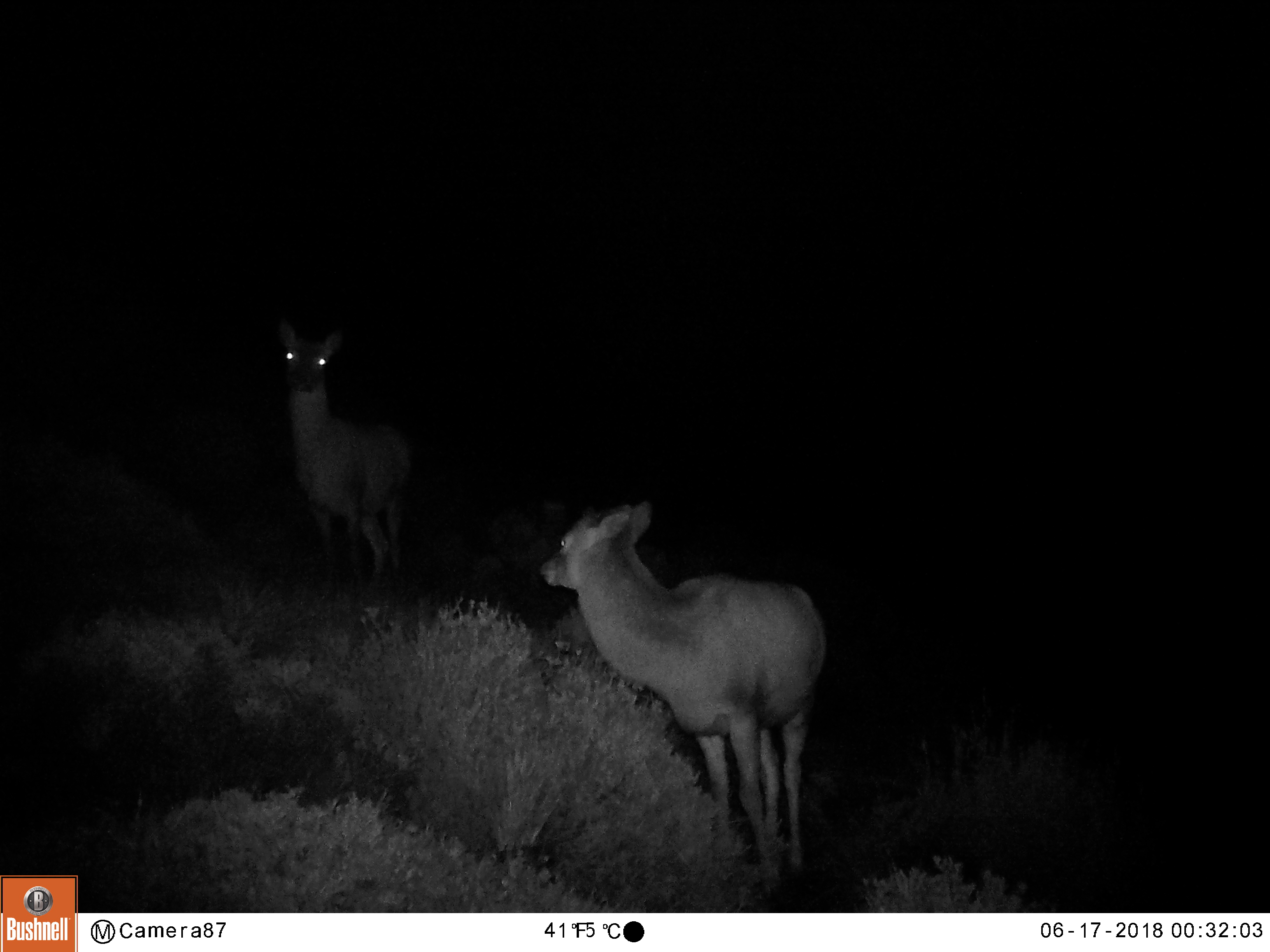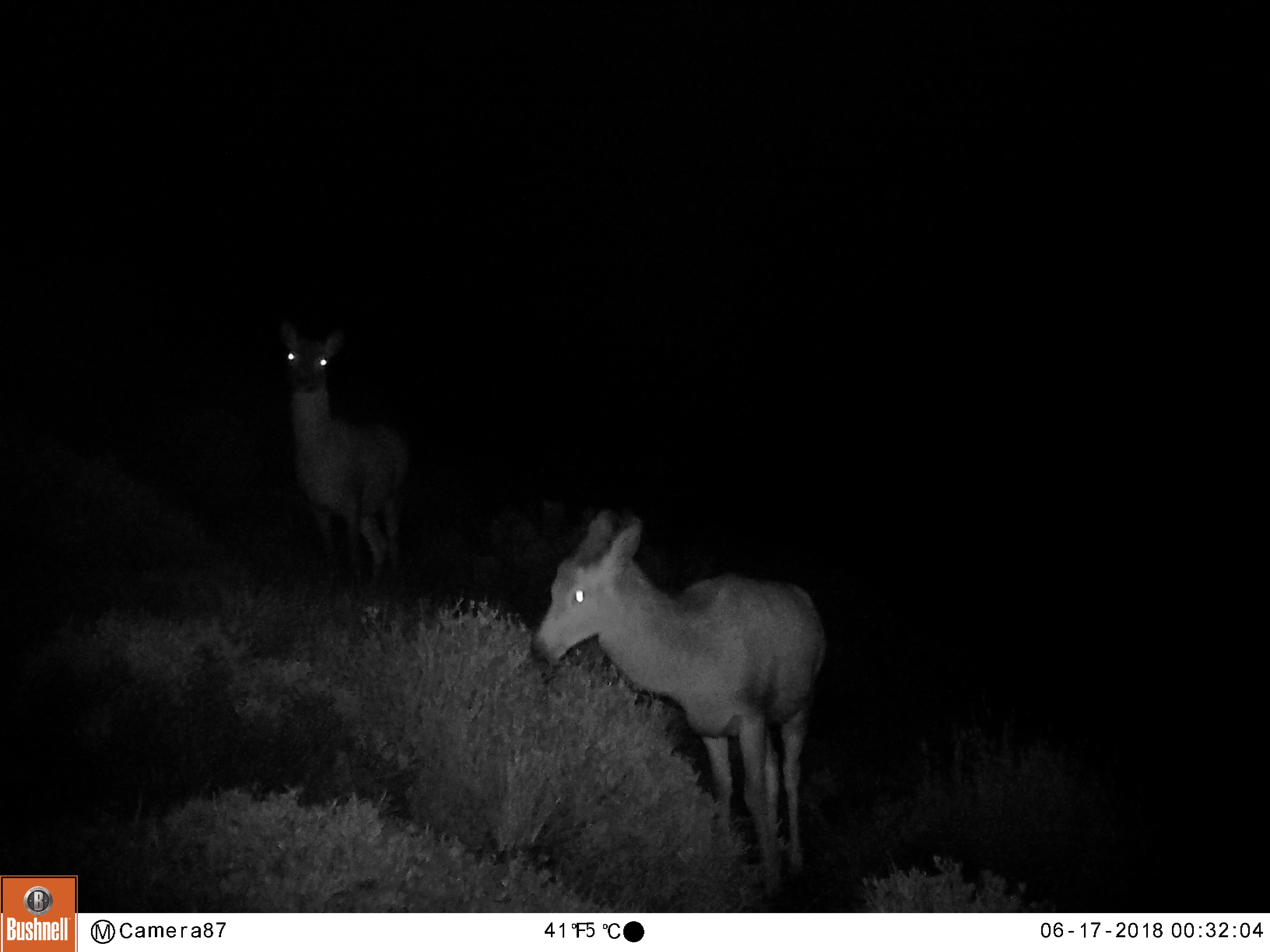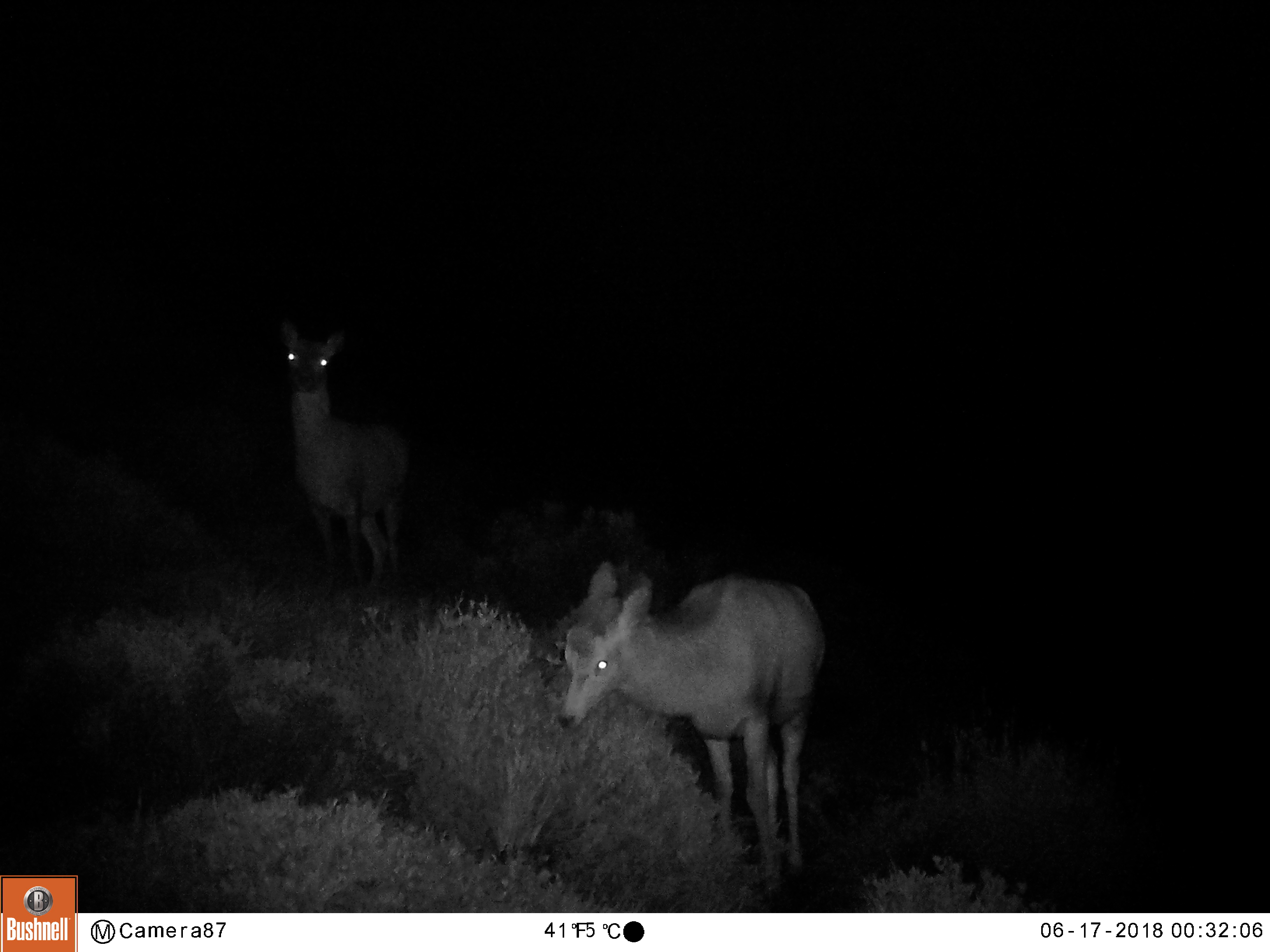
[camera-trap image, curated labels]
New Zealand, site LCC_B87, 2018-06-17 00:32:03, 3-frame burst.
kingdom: Animalia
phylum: Chordata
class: Mammalia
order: Artiodactyla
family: Cervidae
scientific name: Cervidae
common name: deer